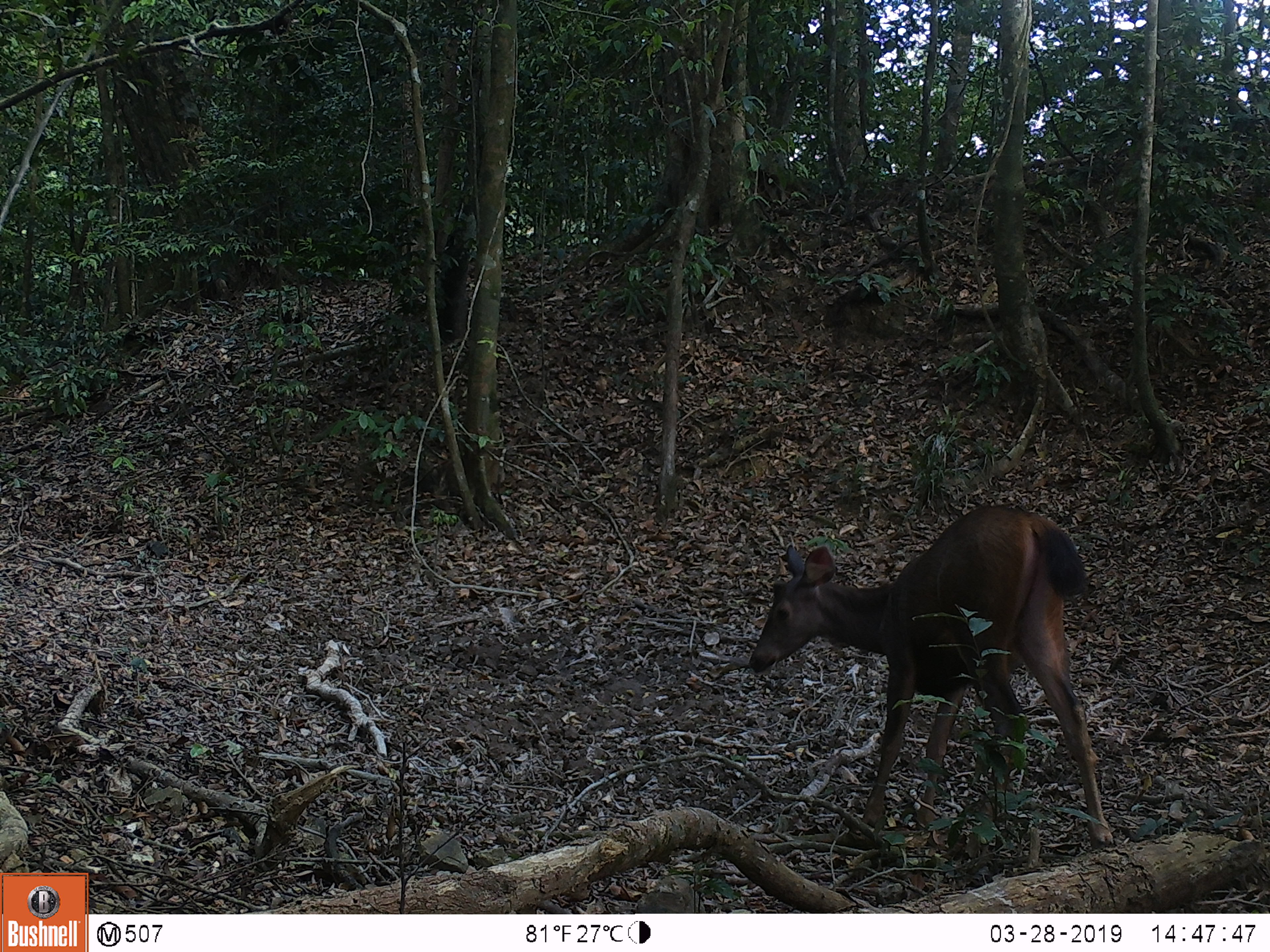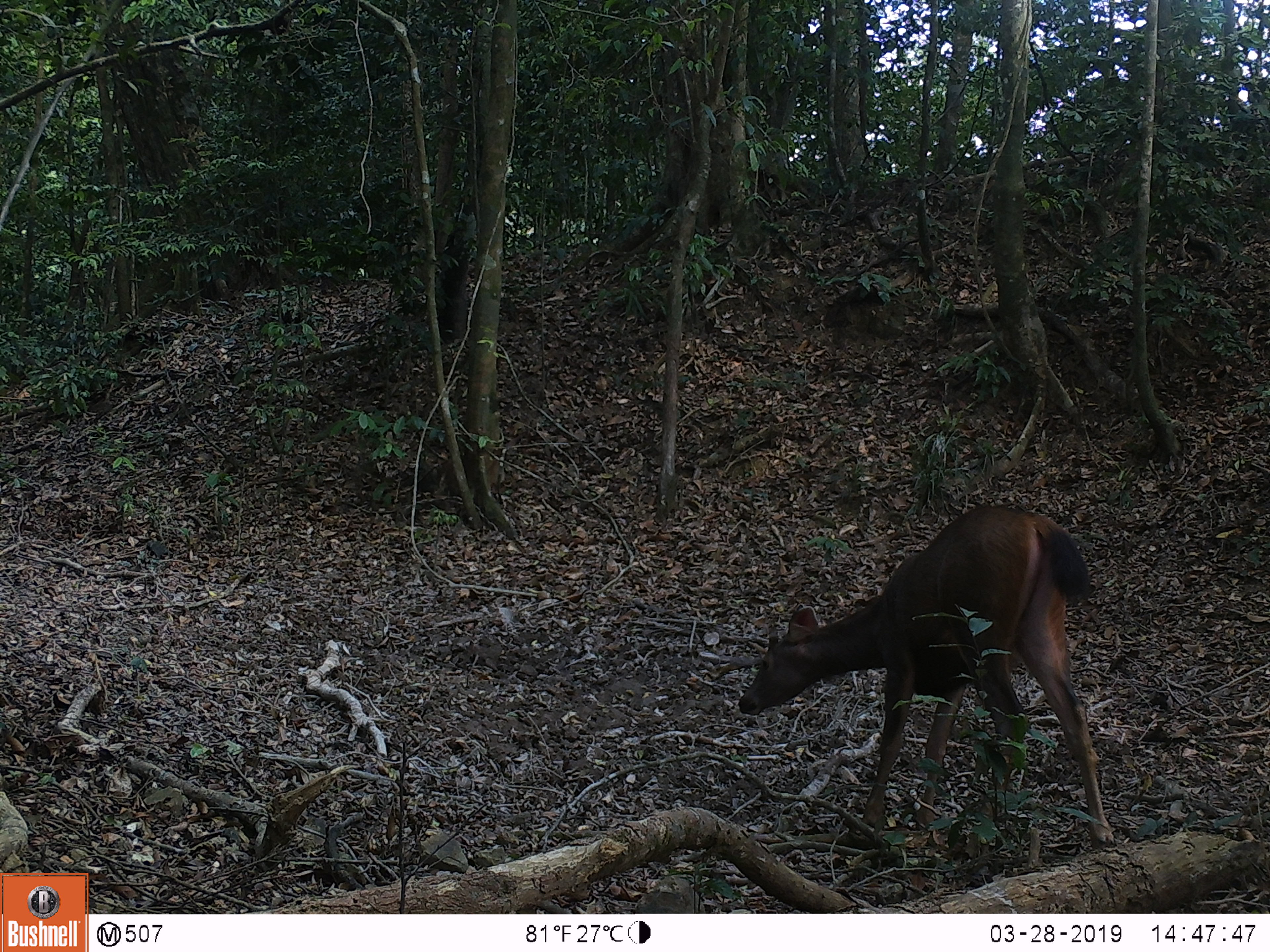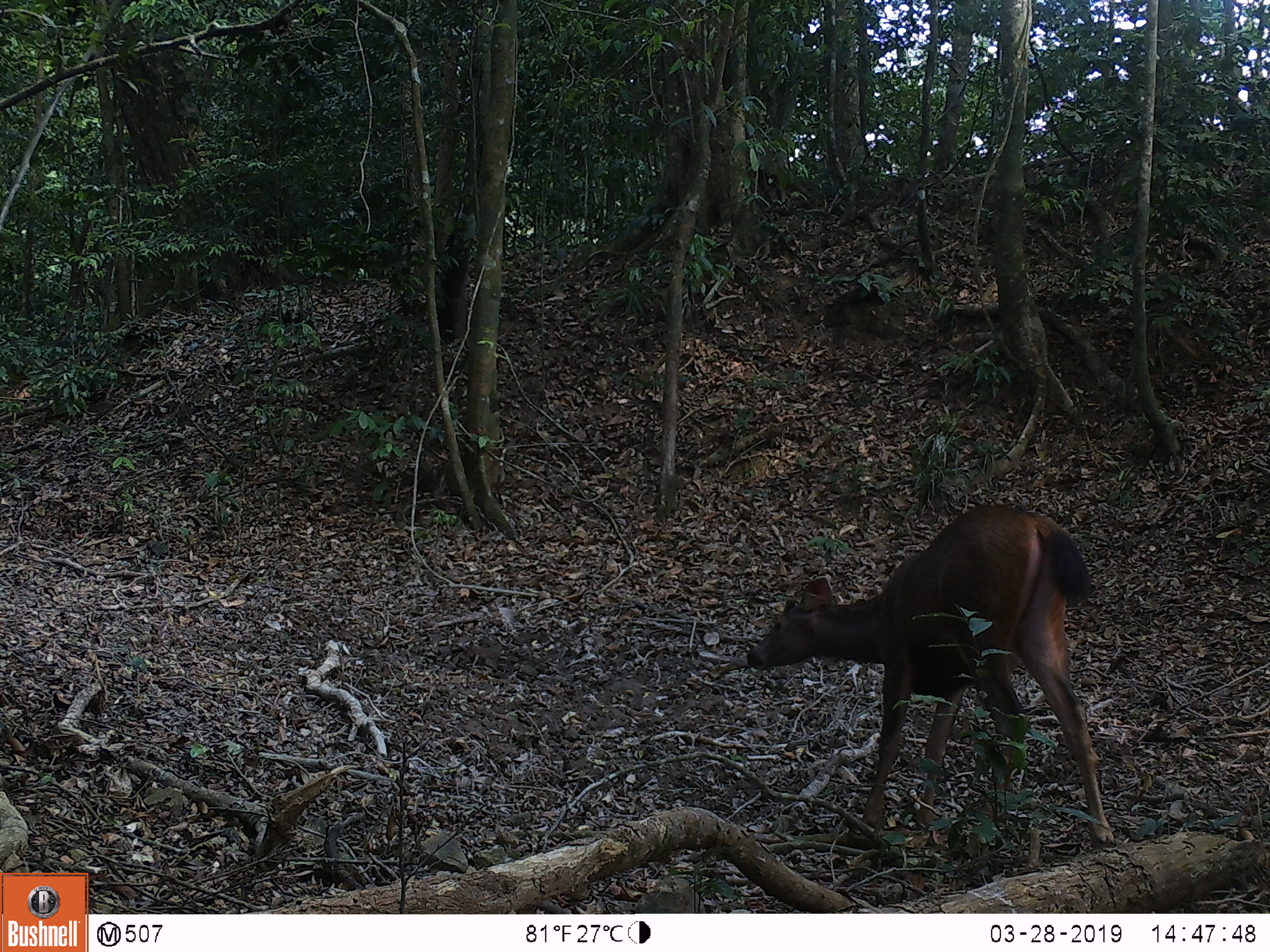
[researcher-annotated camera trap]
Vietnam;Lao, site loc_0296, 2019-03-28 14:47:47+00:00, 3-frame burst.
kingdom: Animalia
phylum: Chordata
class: Mammalia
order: Artiodactyla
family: Cervidae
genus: Rusa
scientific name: Rusa unicolor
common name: sambar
Sambar (Rusa unicolor). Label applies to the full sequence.